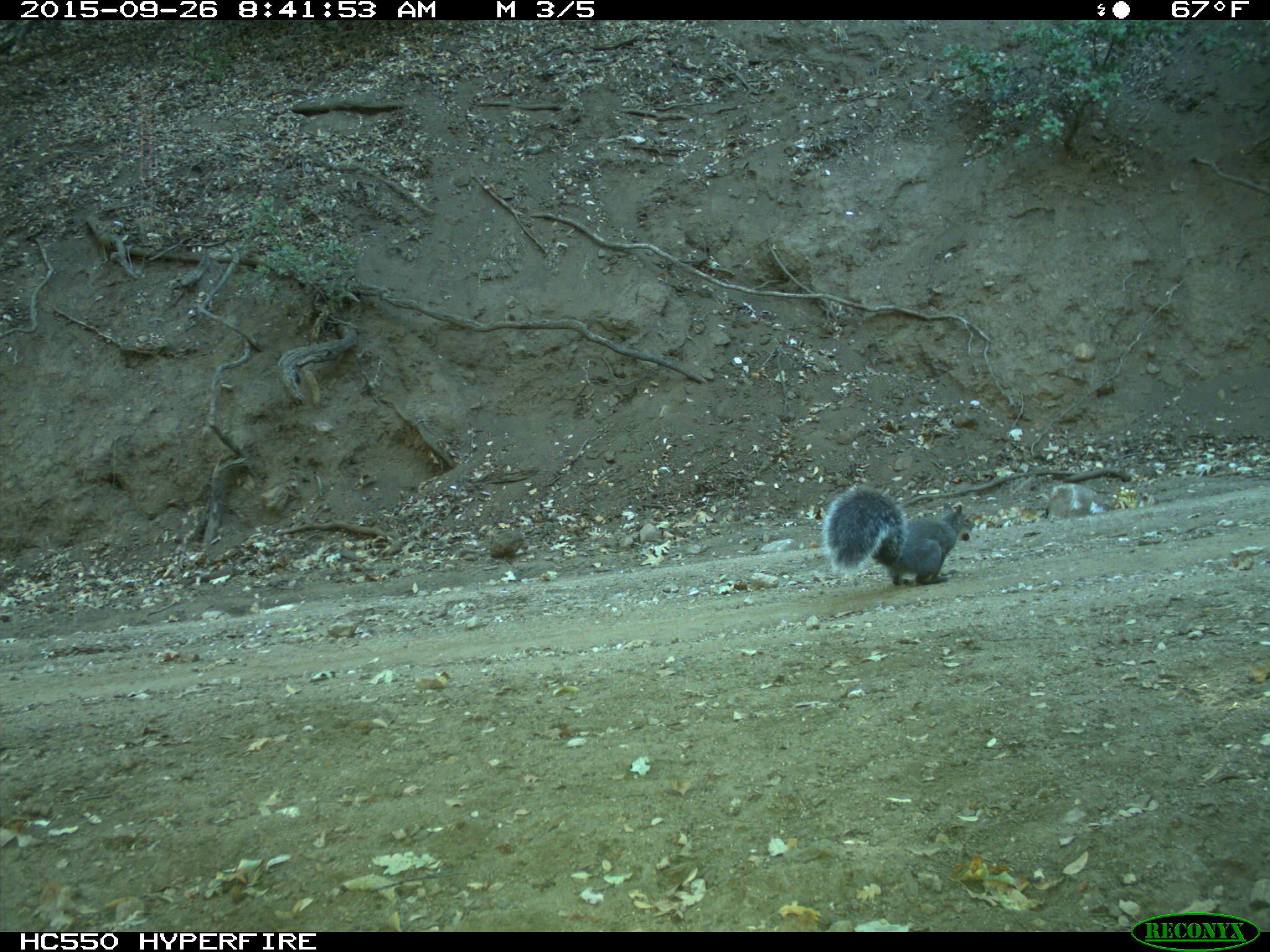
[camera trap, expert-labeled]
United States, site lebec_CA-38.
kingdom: Animalia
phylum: Chordata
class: Mammalia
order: Rodentia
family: Sciuridae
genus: Sciurus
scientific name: Sciurus carolinensis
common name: eastern gray squirrel